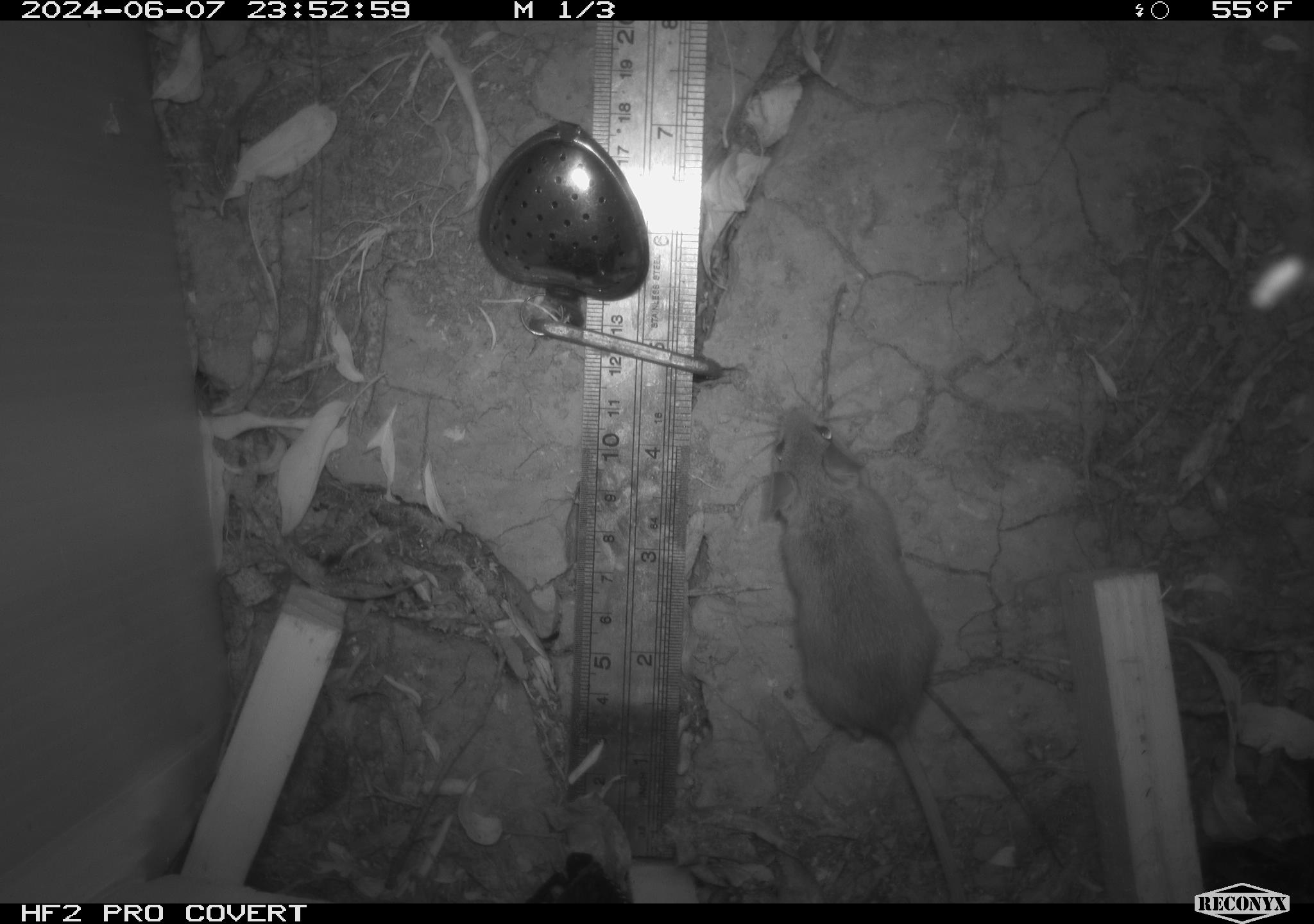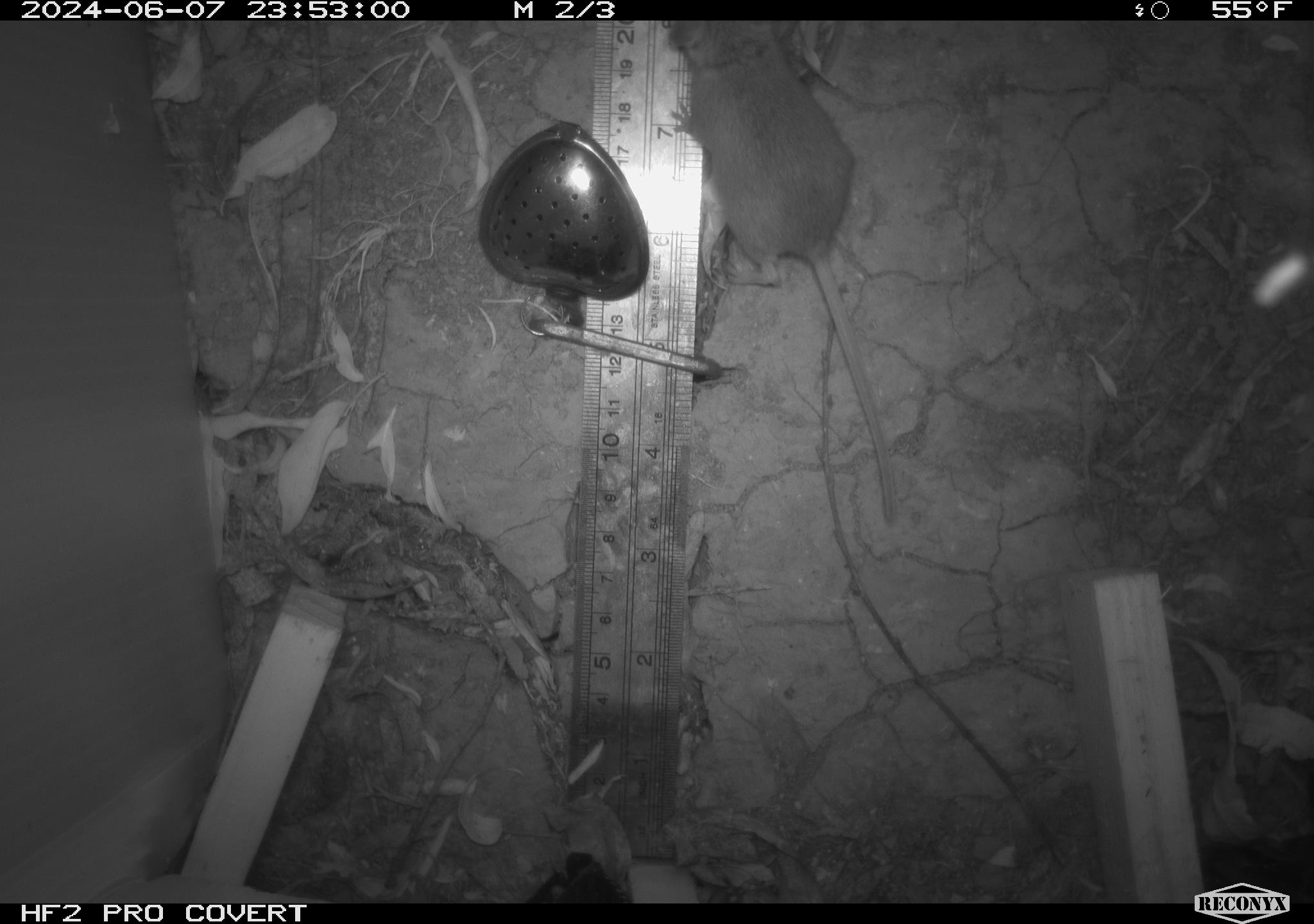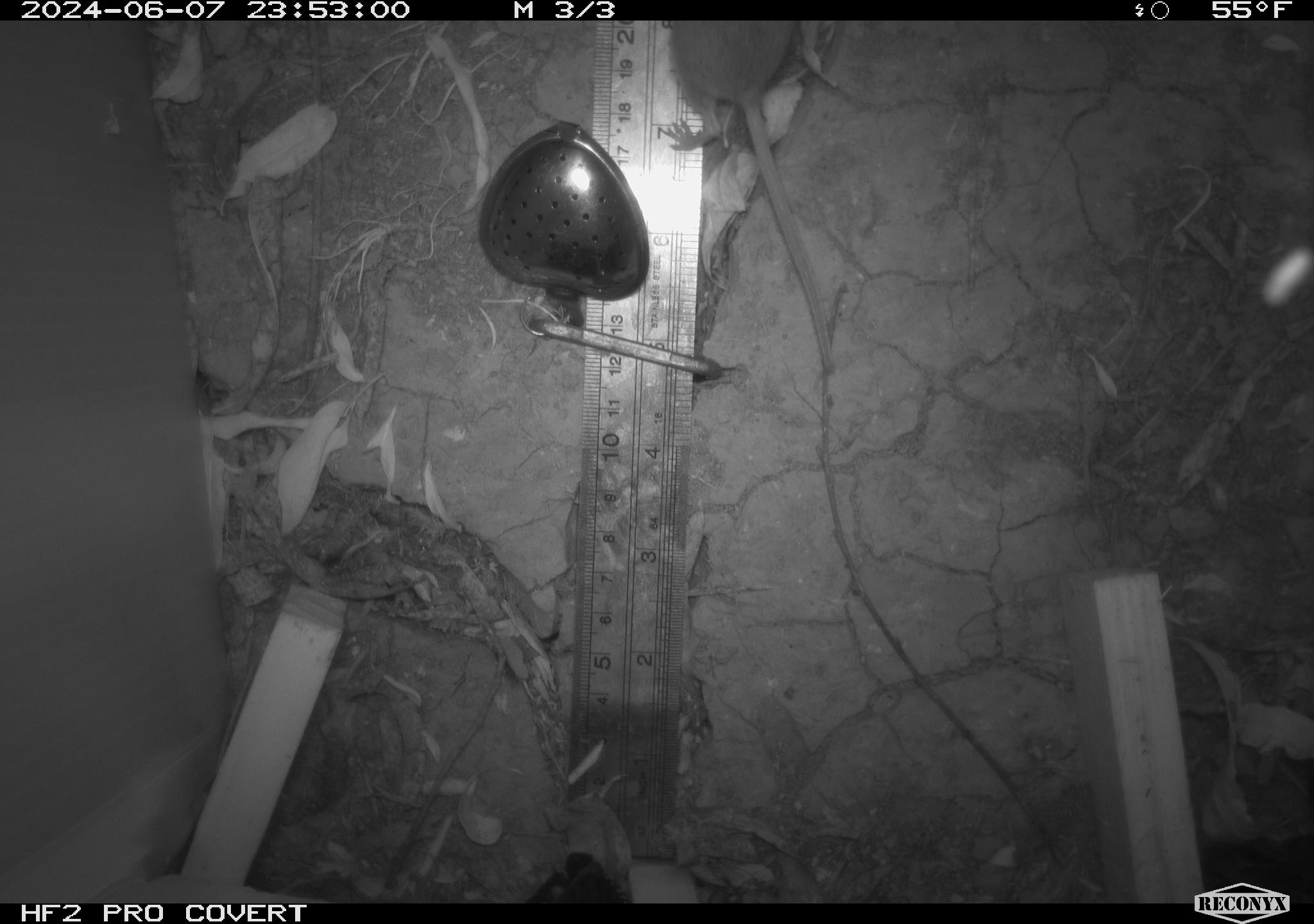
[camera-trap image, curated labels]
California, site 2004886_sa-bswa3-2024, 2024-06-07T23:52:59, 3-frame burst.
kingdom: Animalia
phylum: Chordata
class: Mammalia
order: Rodentia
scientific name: Rodentia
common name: mouse species